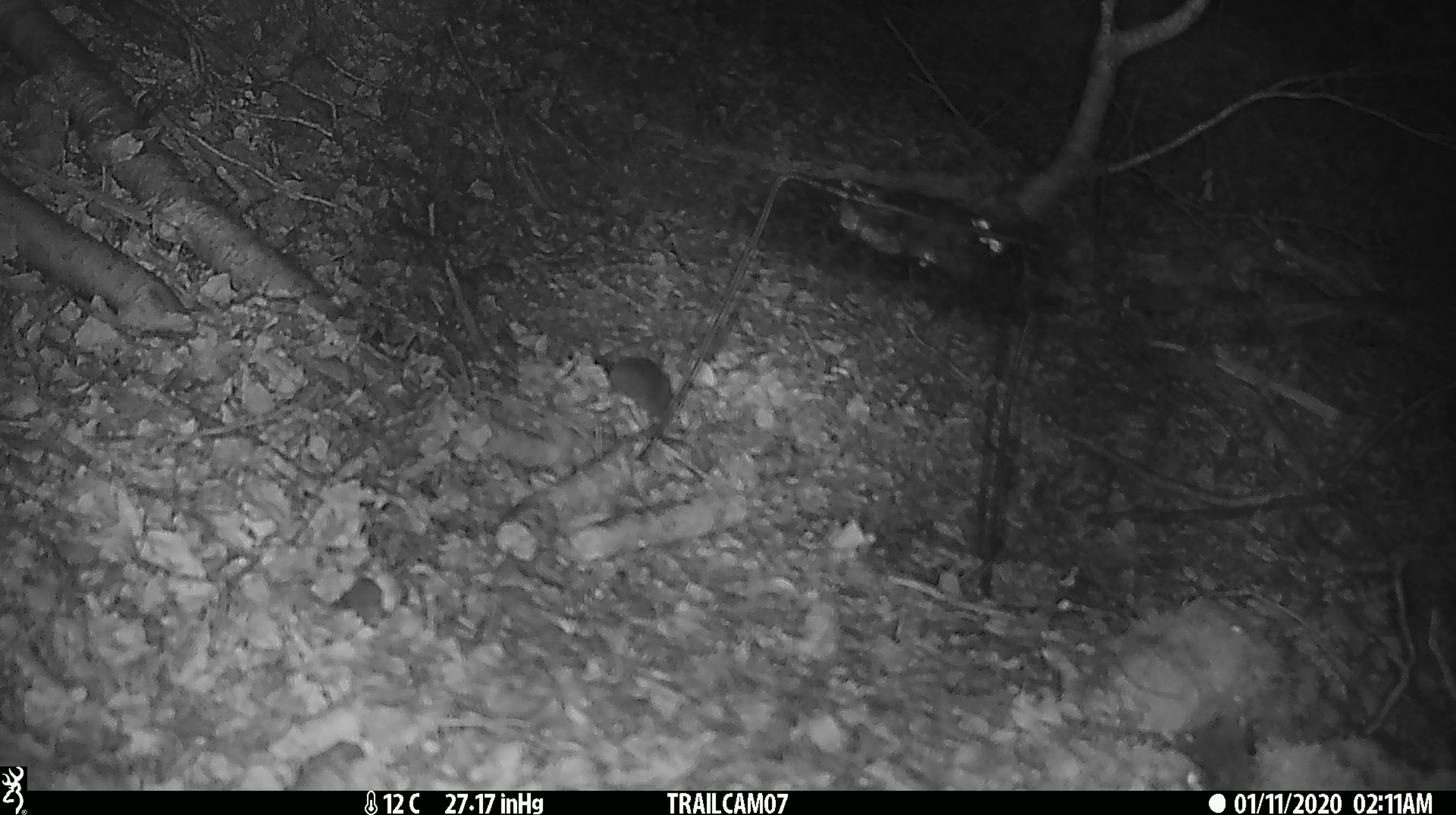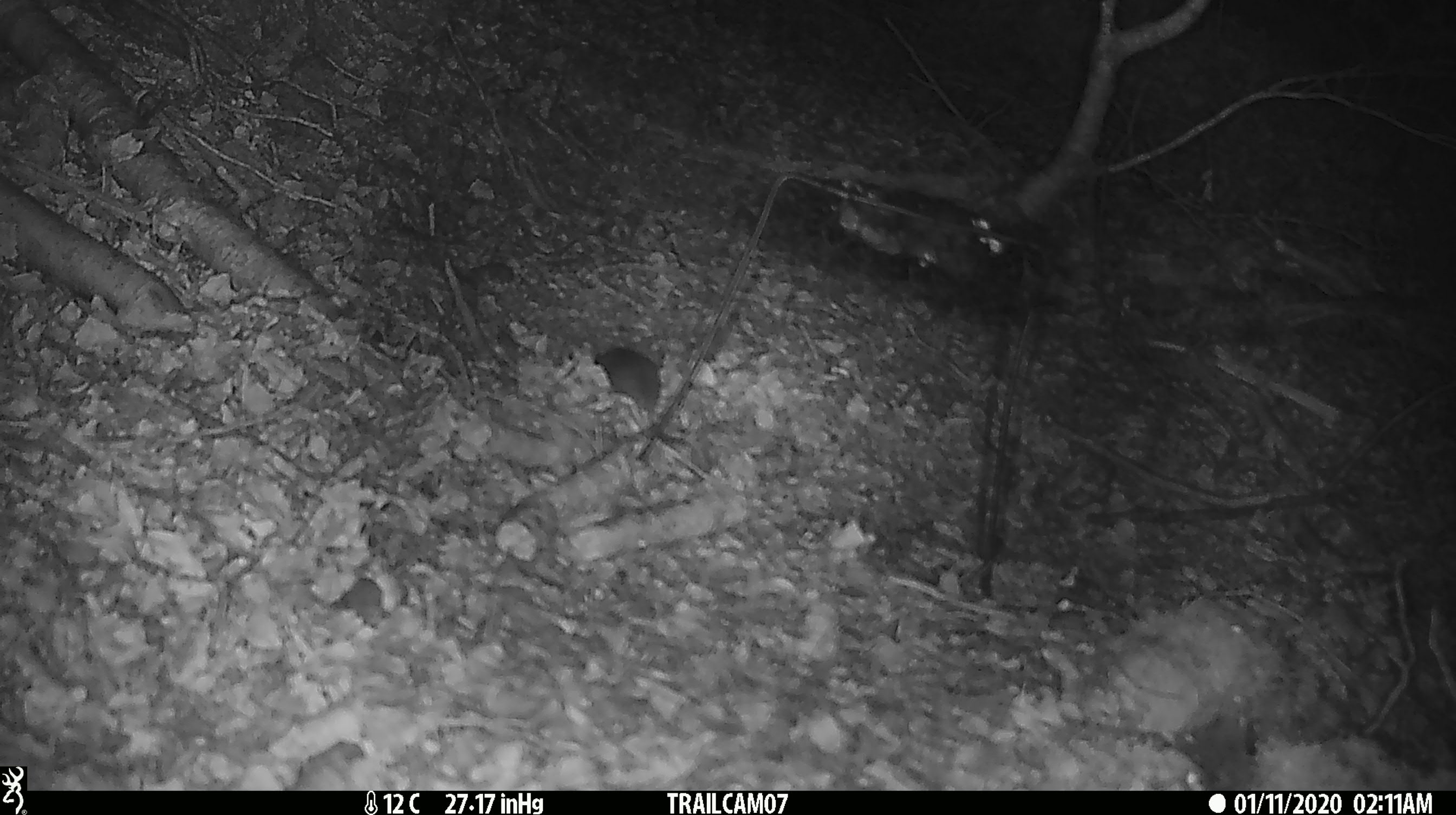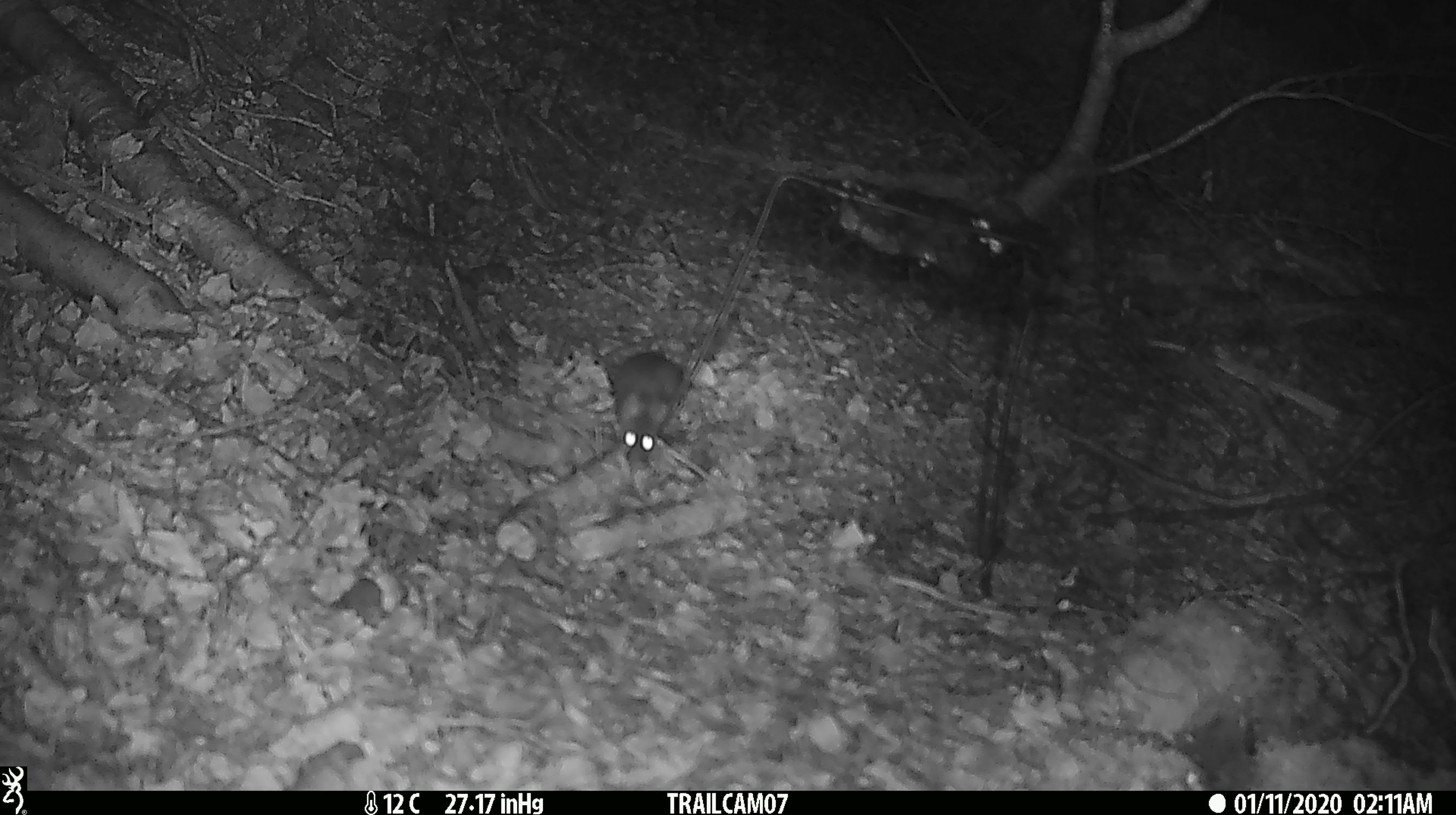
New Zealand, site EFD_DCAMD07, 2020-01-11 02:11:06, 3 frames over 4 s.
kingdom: Animalia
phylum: Chordata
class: Mammalia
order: Rodentia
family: Muridae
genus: Mus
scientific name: Mus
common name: mouse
Mouse (Mus).